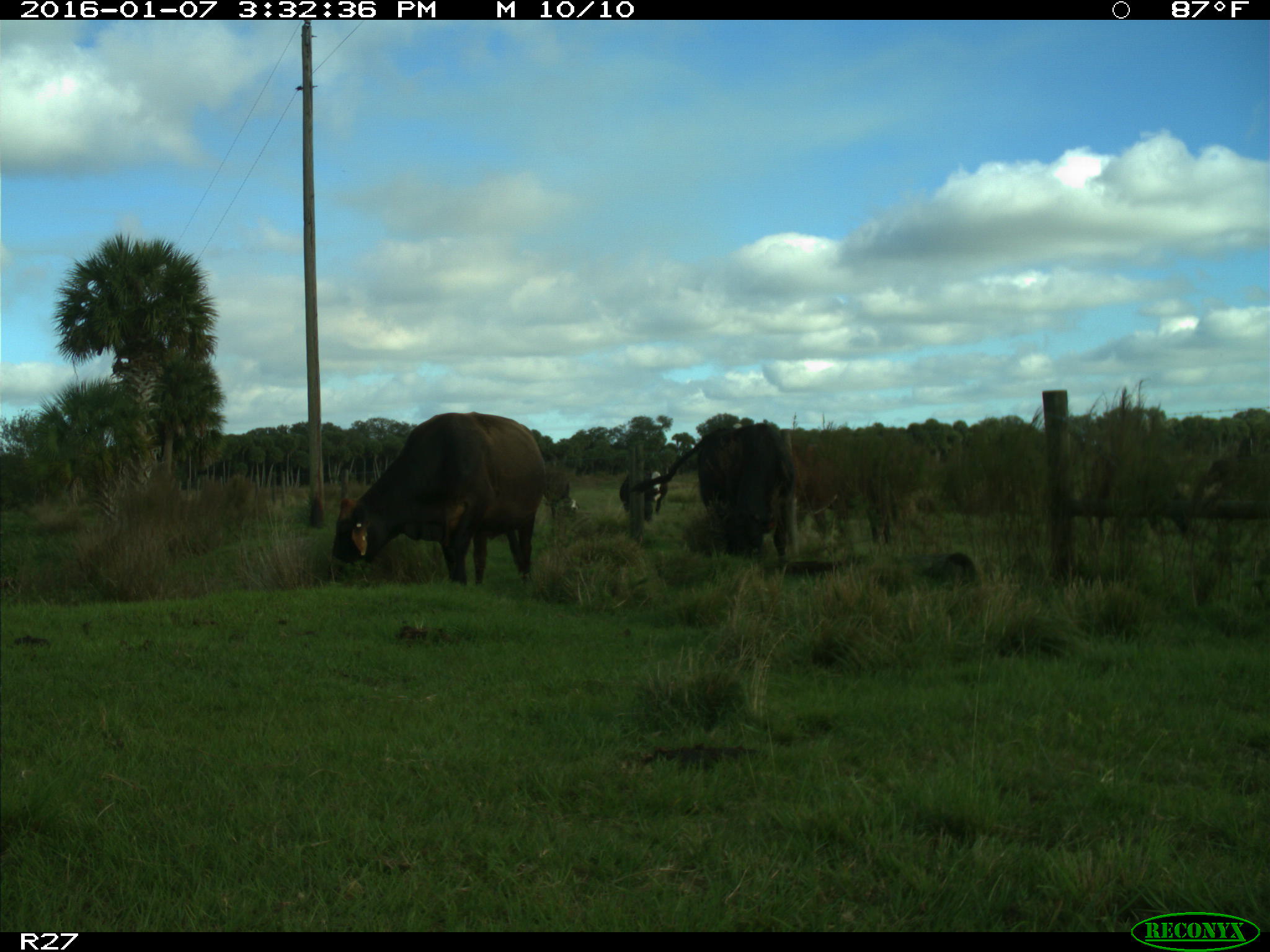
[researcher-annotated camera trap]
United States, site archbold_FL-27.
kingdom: Animalia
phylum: Chordata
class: Mammalia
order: Artiodactyla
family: Bovidae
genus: Bos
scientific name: Bos taurus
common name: domestic cow